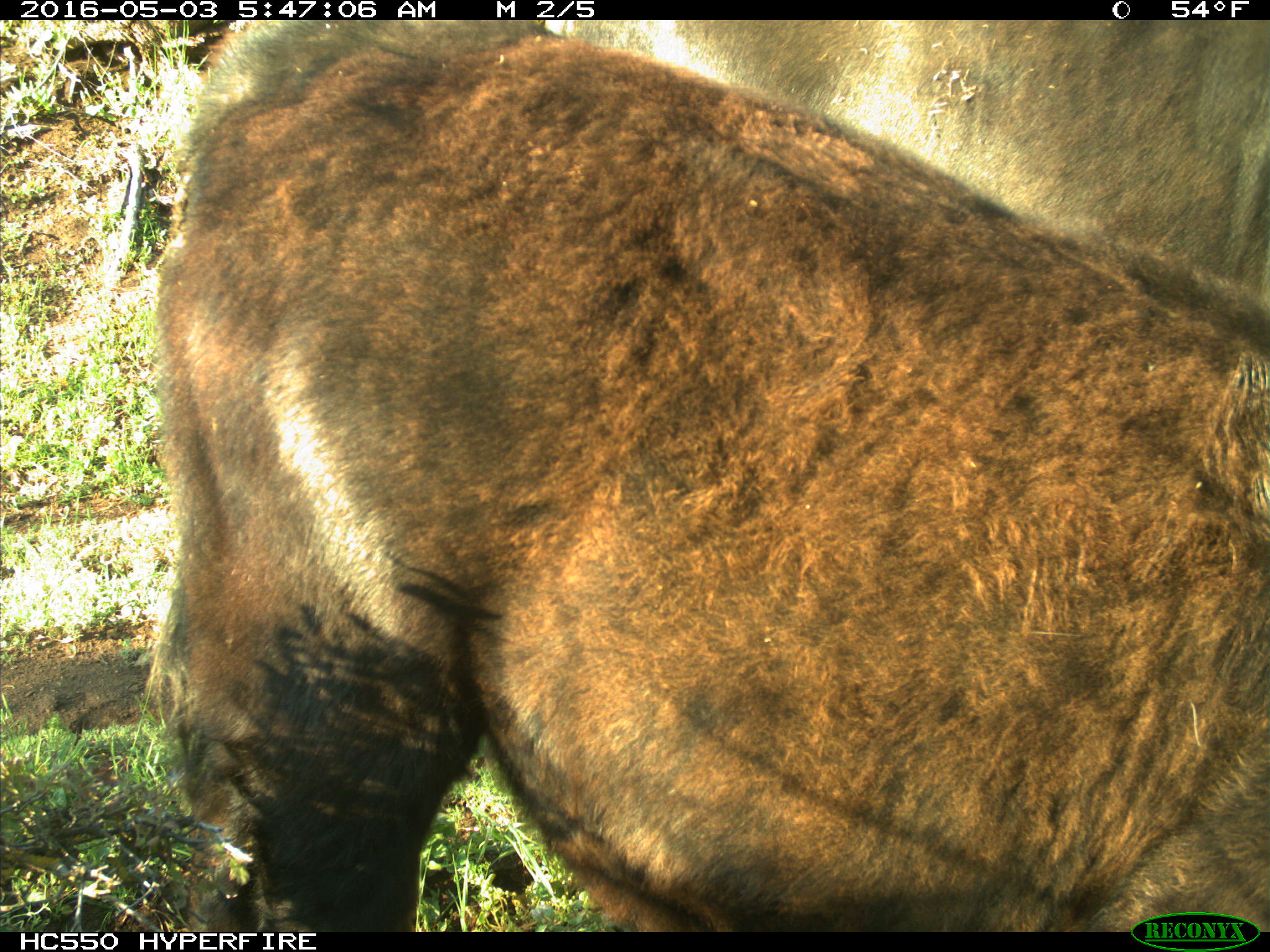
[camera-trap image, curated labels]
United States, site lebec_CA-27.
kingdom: Animalia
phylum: Chordata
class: Mammalia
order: Artiodactyla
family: Bovidae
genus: Bos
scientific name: Bos taurus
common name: domestic cow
Bos taurus (domestic cow).